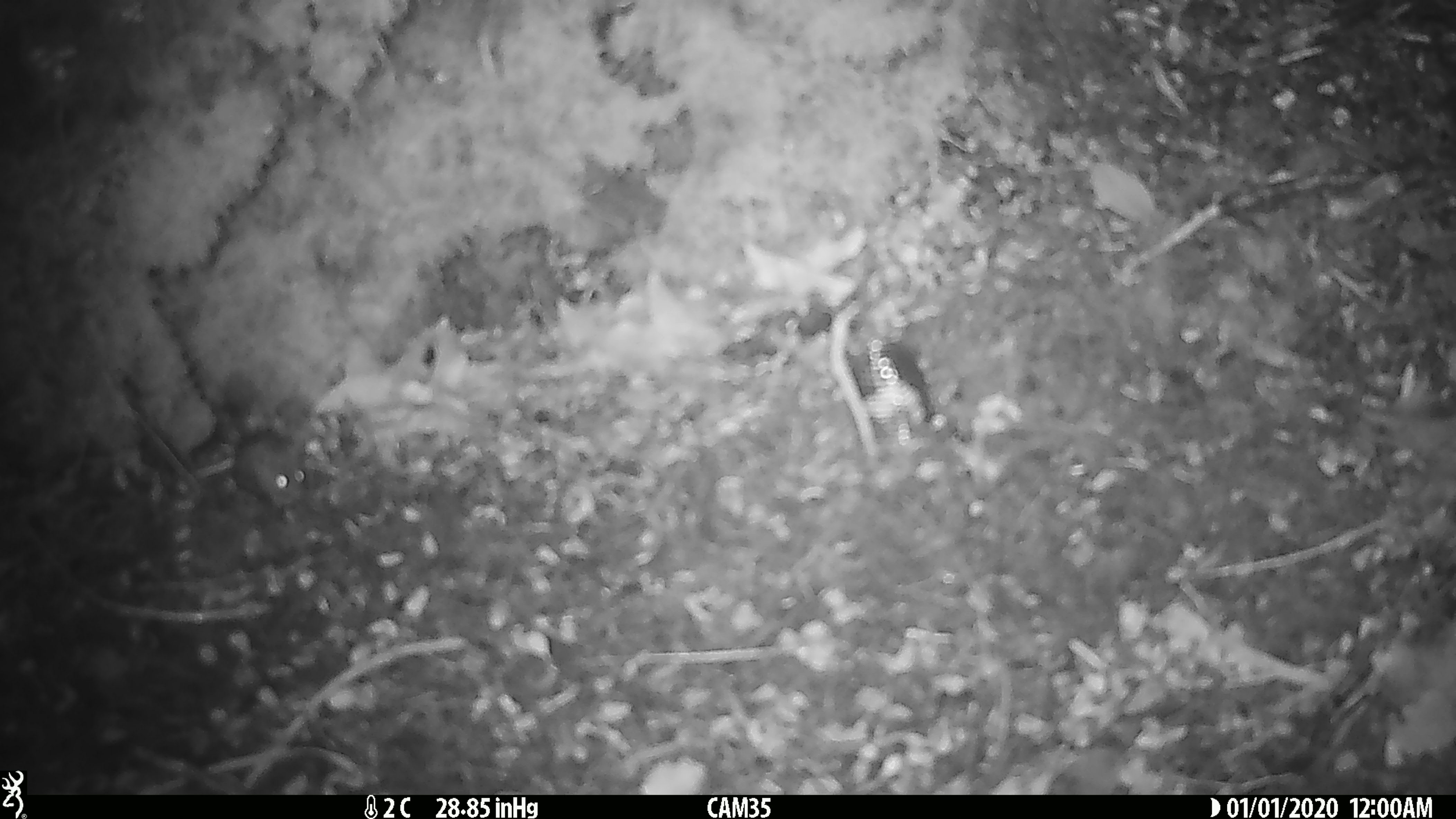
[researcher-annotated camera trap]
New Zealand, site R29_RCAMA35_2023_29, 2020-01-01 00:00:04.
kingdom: Animalia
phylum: Chordata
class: Mammalia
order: Rodentia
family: Muridae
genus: Mus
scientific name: Mus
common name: mouse